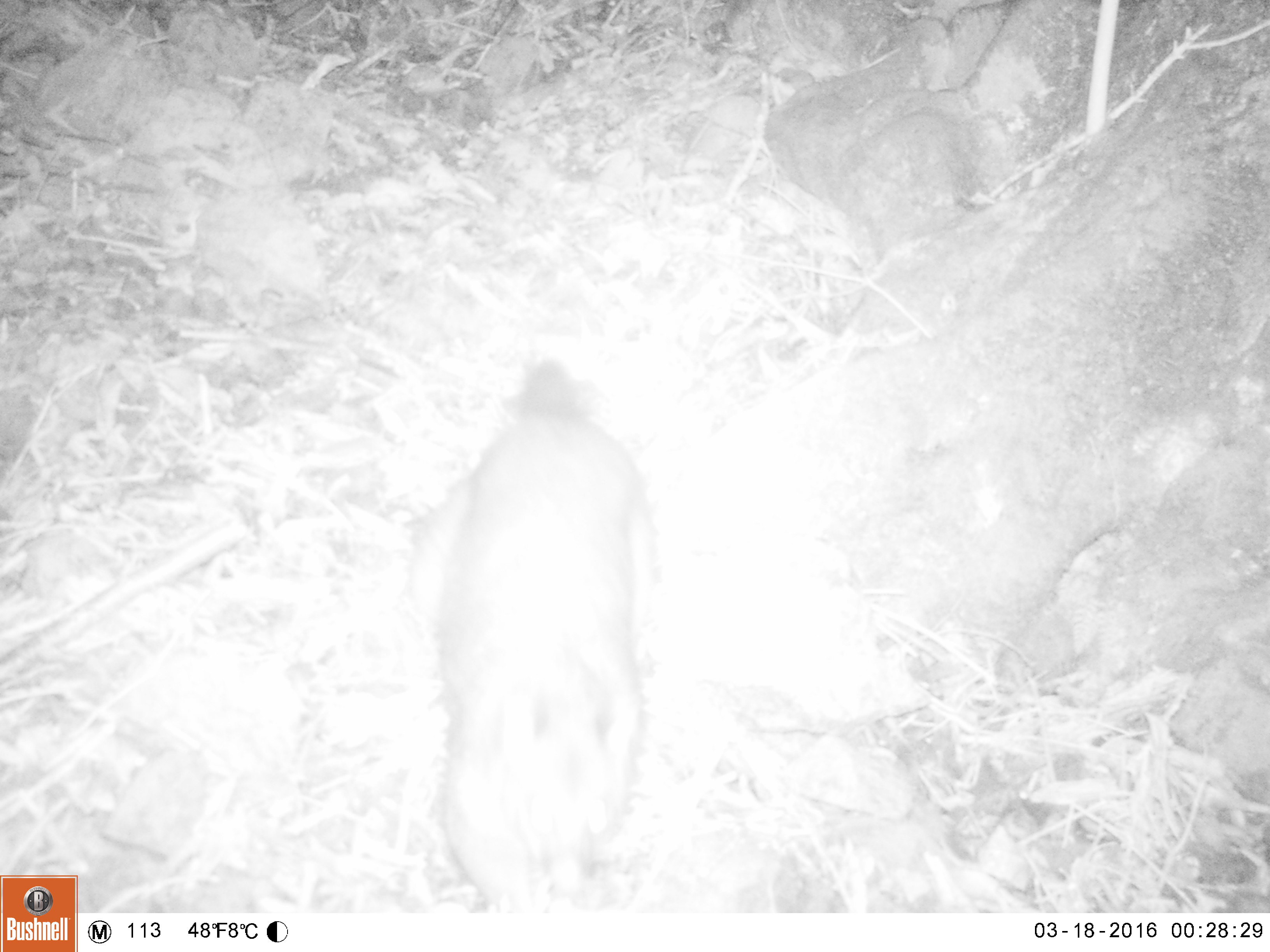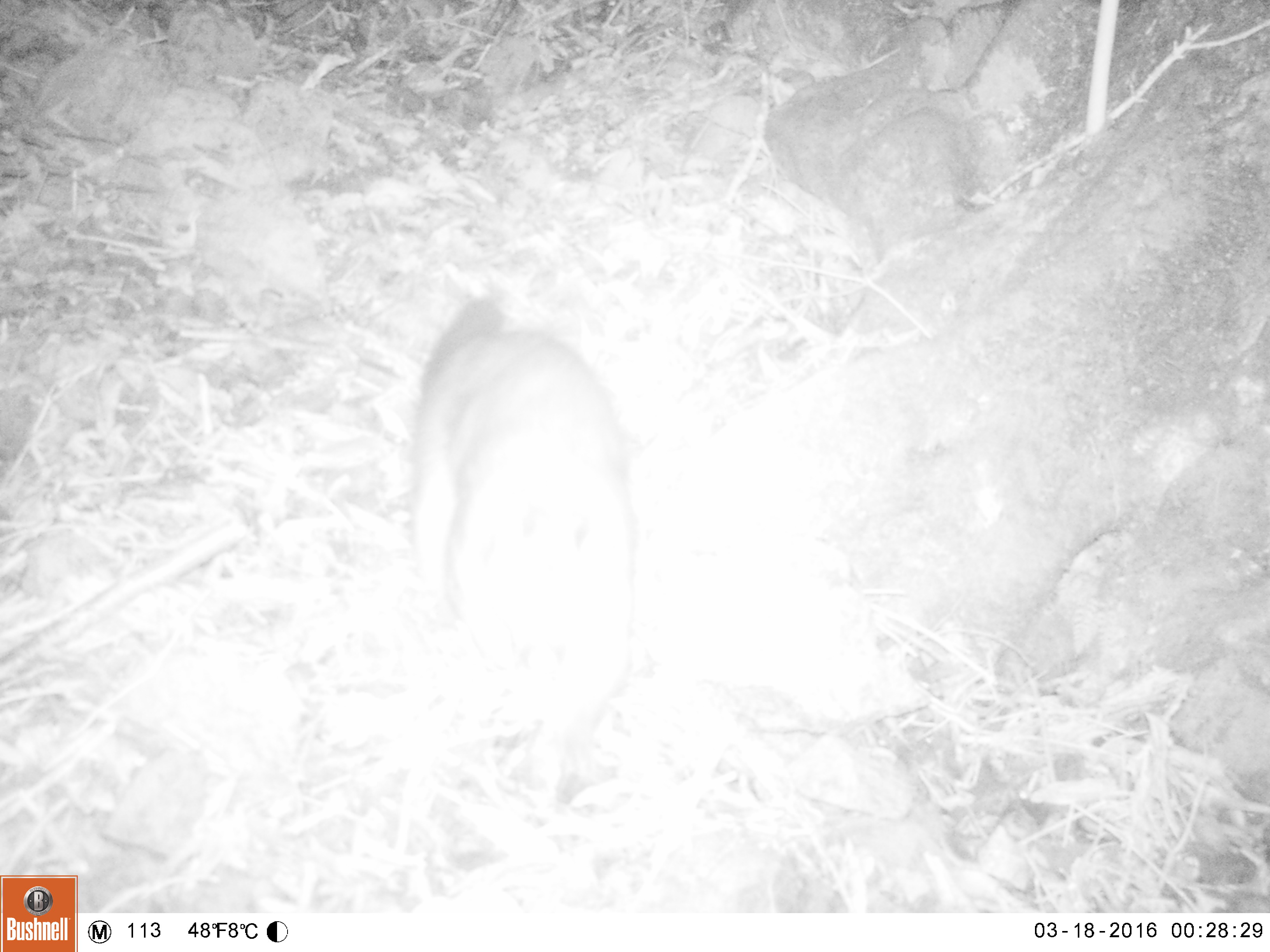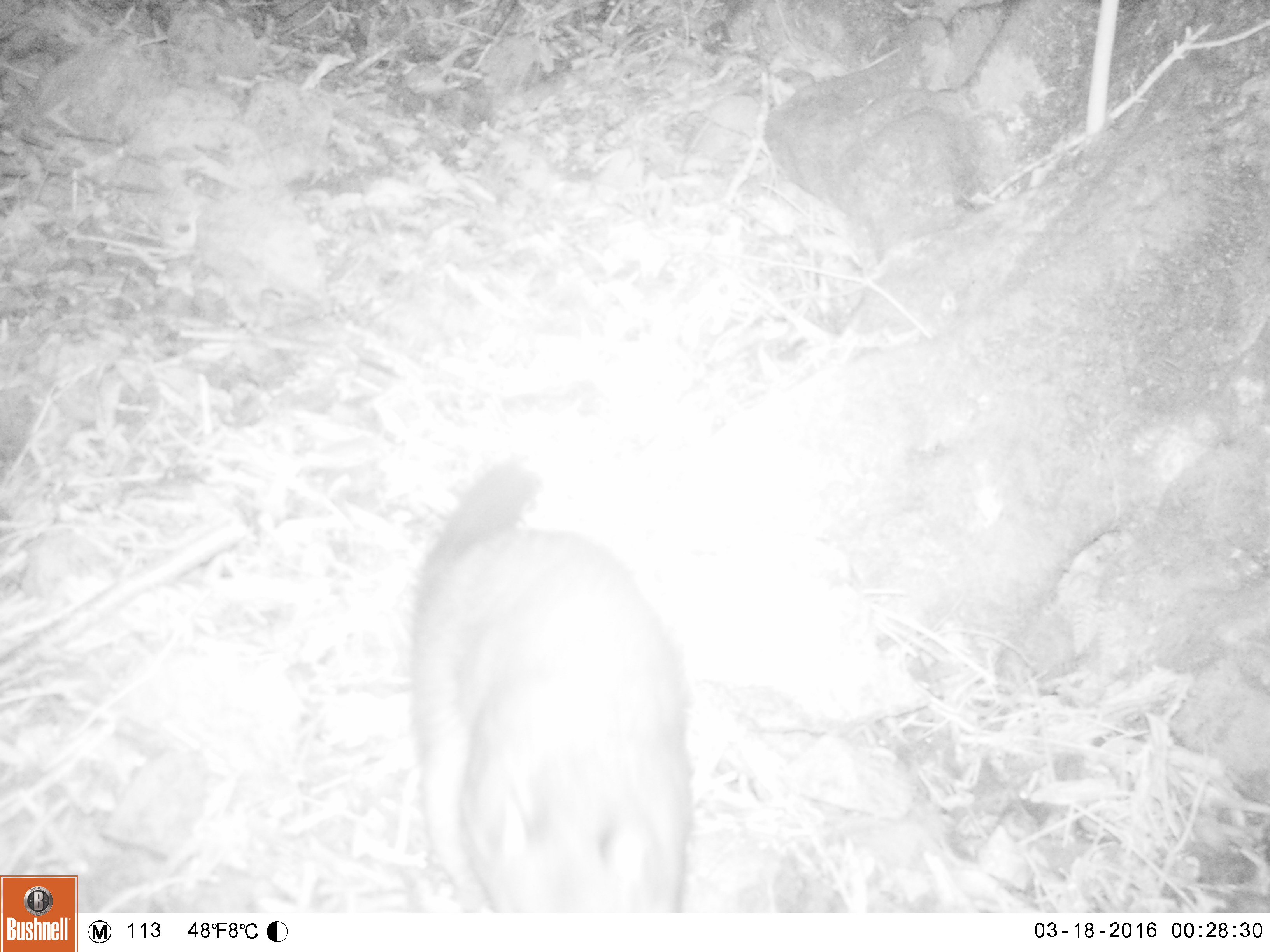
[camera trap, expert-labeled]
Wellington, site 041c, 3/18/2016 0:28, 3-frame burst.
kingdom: Animalia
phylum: Chordata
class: Mammalia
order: Didelphimorphia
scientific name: Didelphimorphia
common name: possum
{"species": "possum (Didelphimorphia)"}